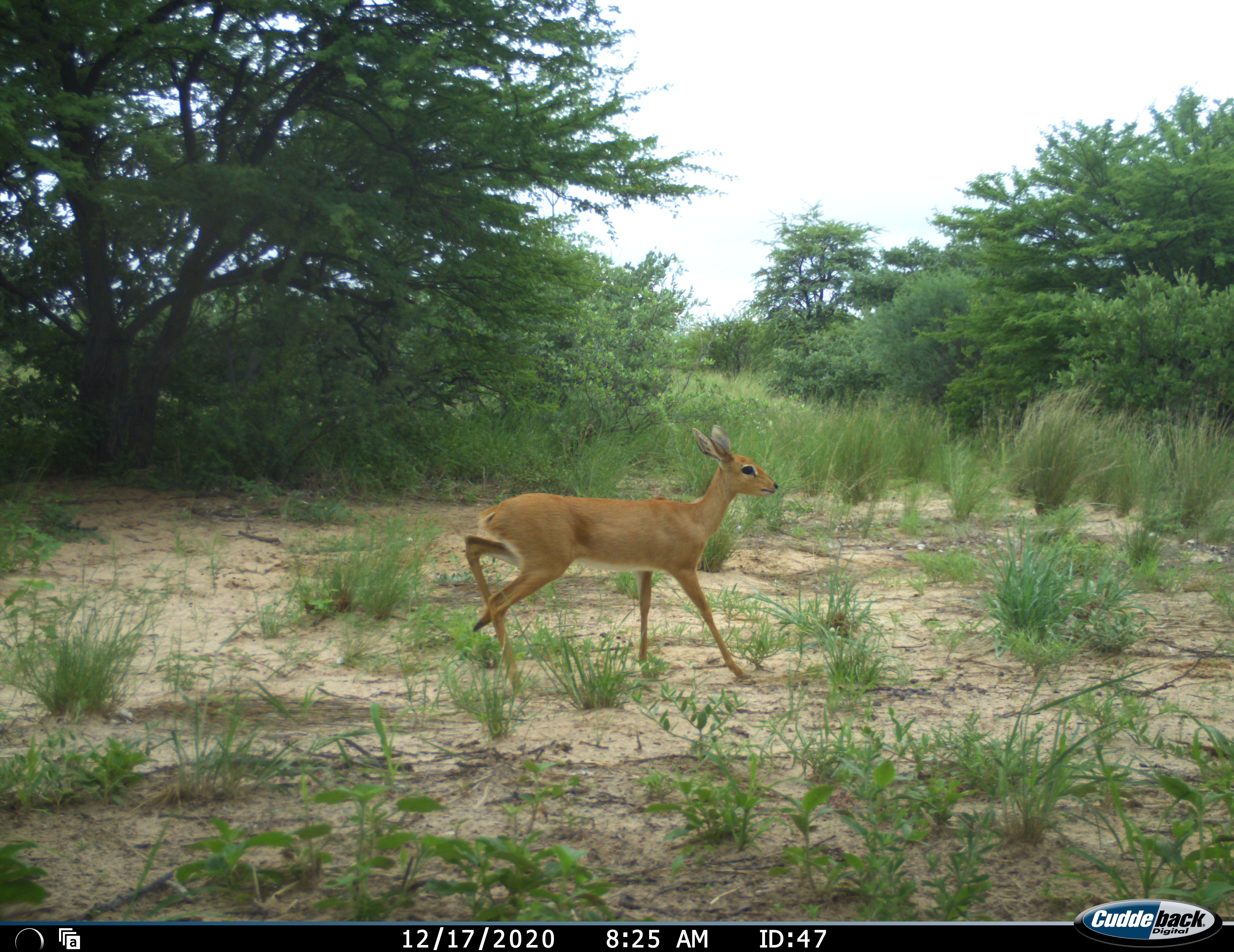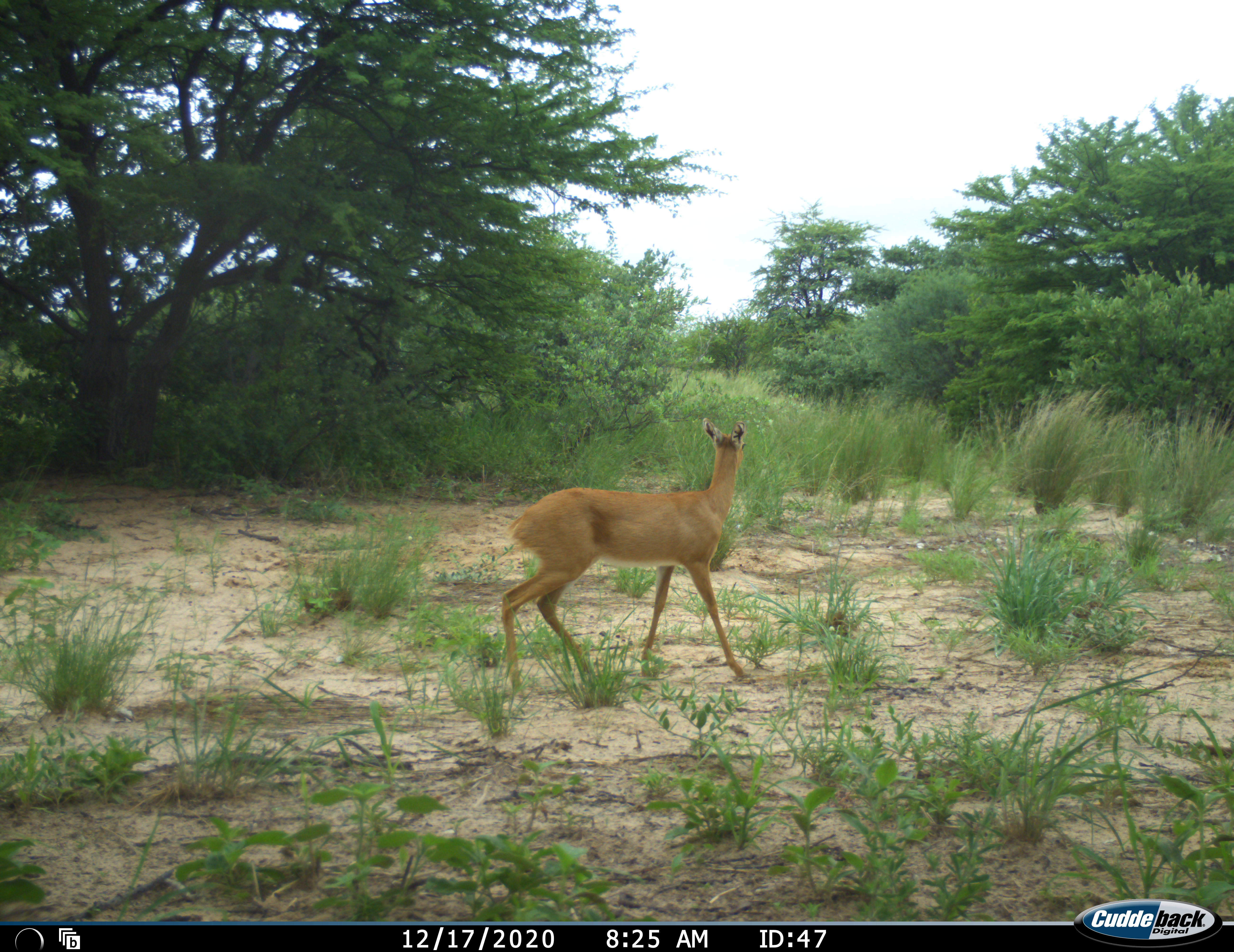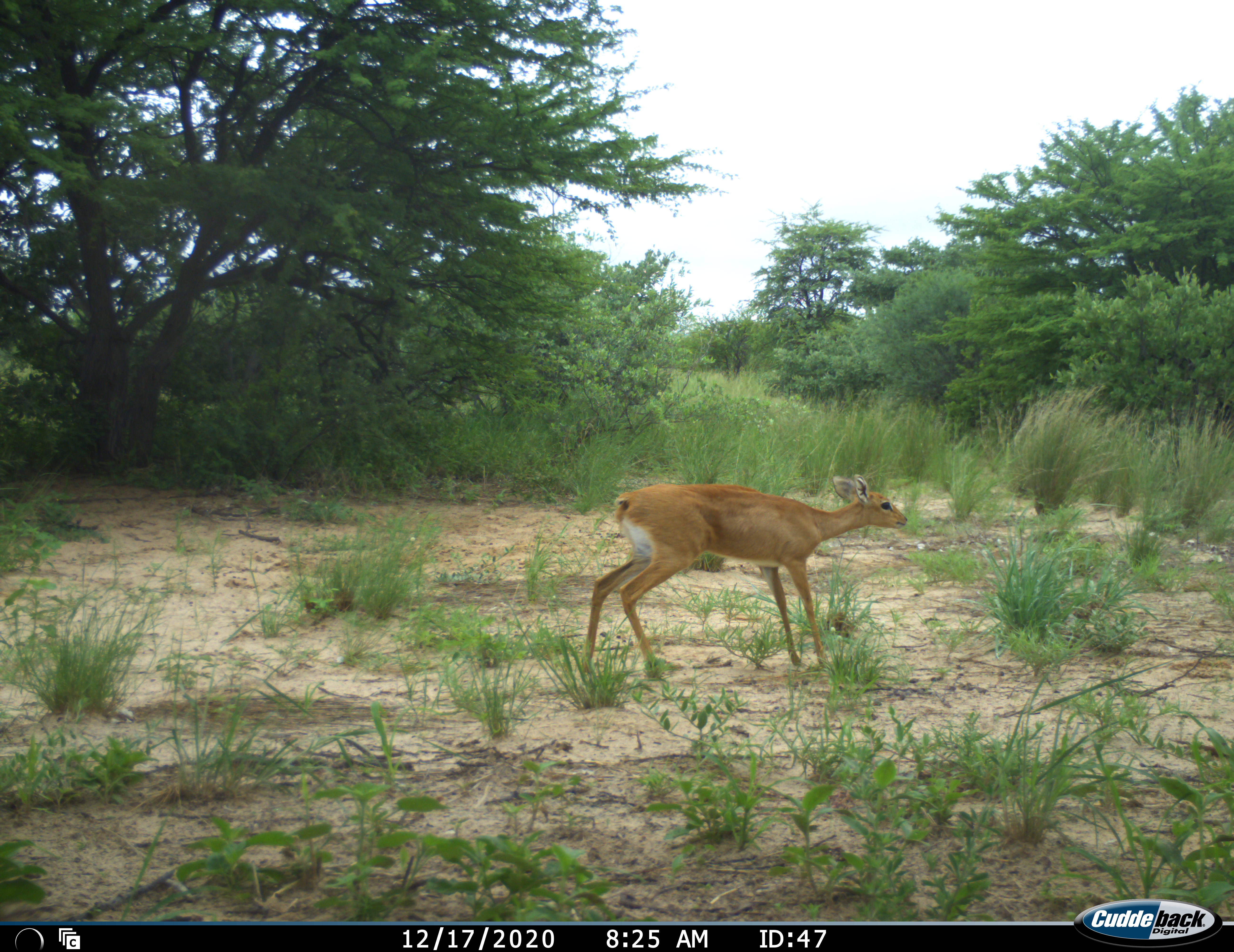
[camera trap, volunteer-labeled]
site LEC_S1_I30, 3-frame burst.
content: unidentified animal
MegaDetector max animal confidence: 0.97